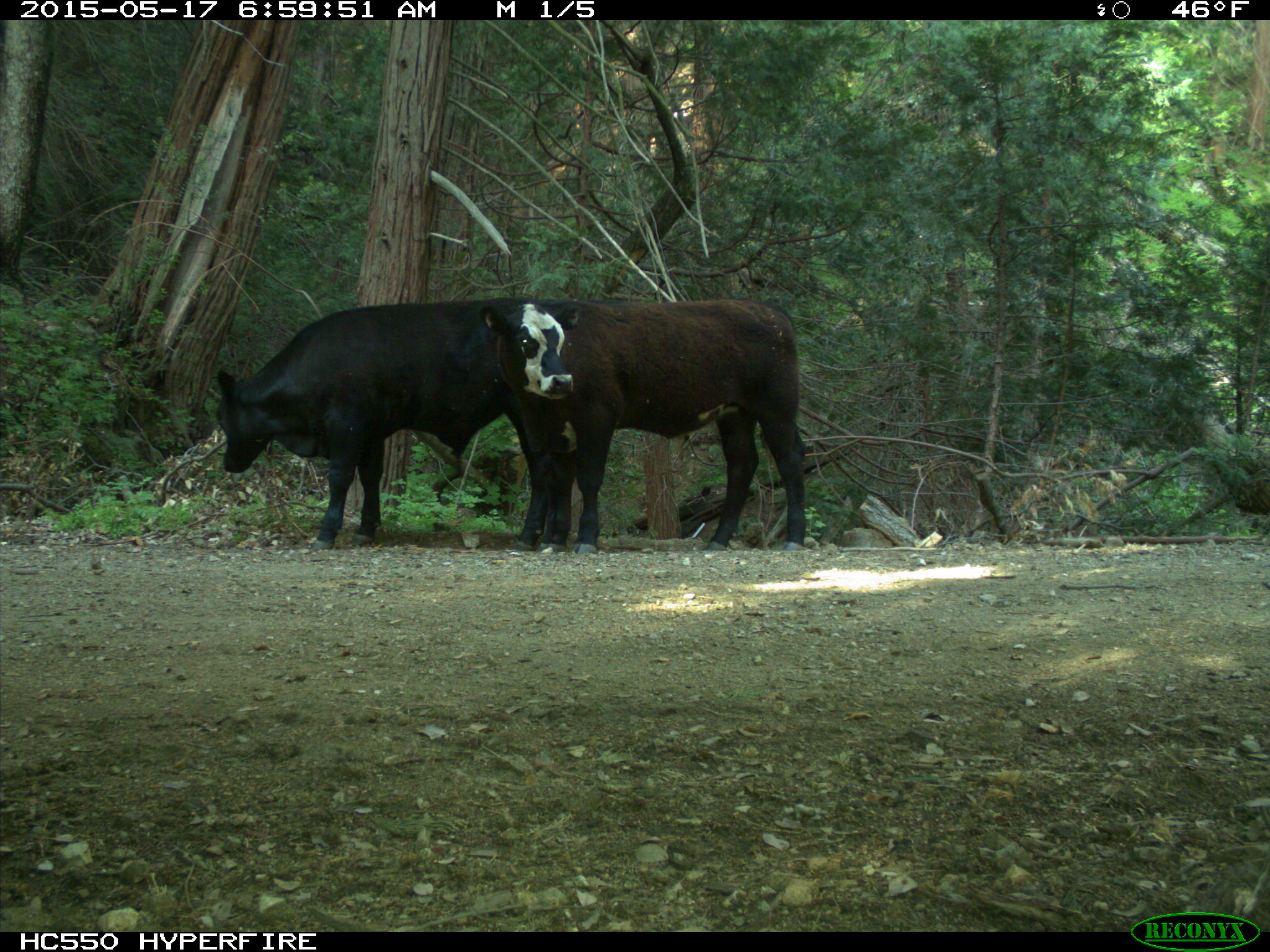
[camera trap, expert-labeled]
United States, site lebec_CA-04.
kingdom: Animalia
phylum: Chordata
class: Mammalia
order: Artiodactyla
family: Bovidae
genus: Bos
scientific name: Bos taurus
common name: domestic cow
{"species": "Bos taurus (domestic cow)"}